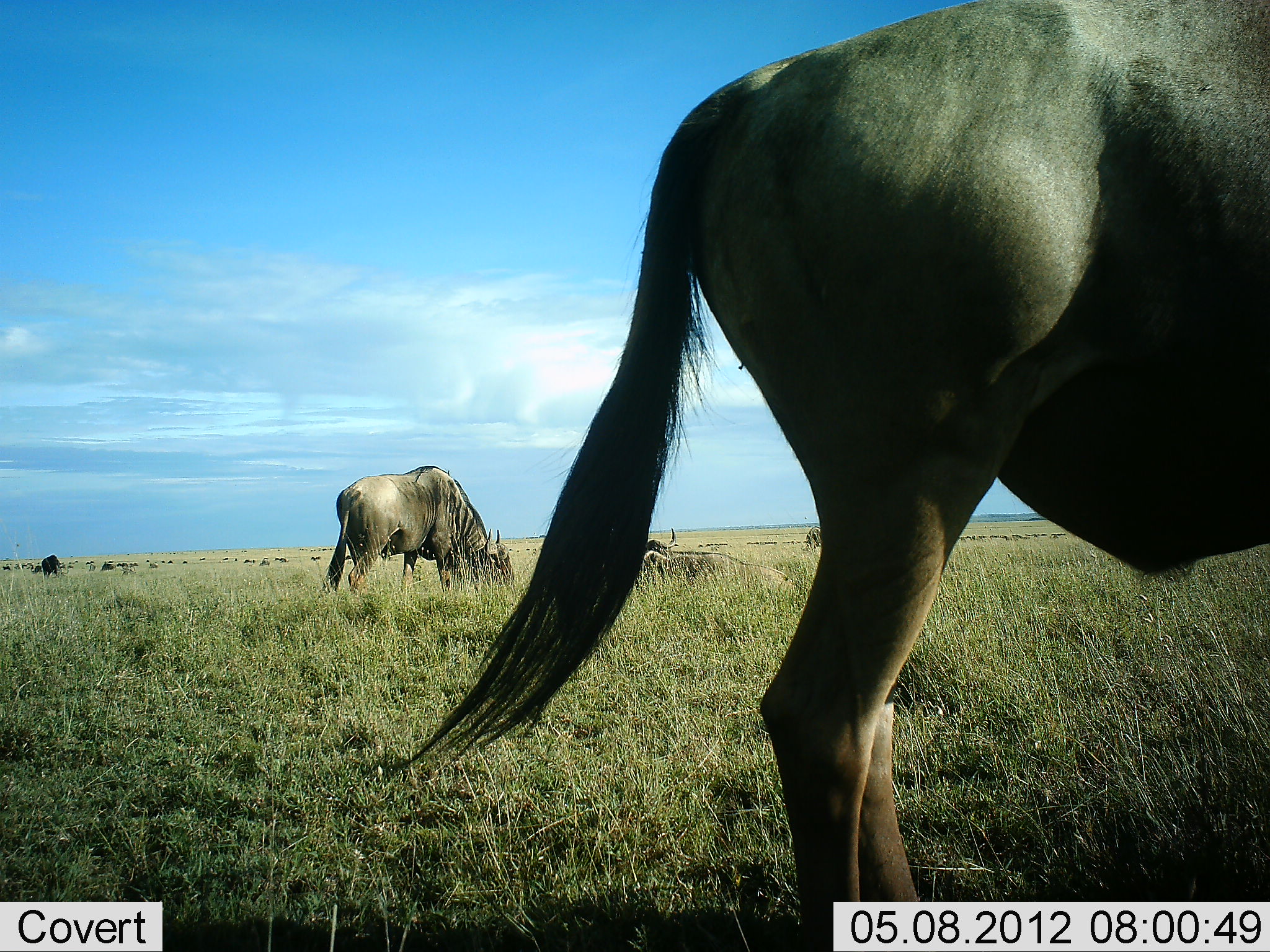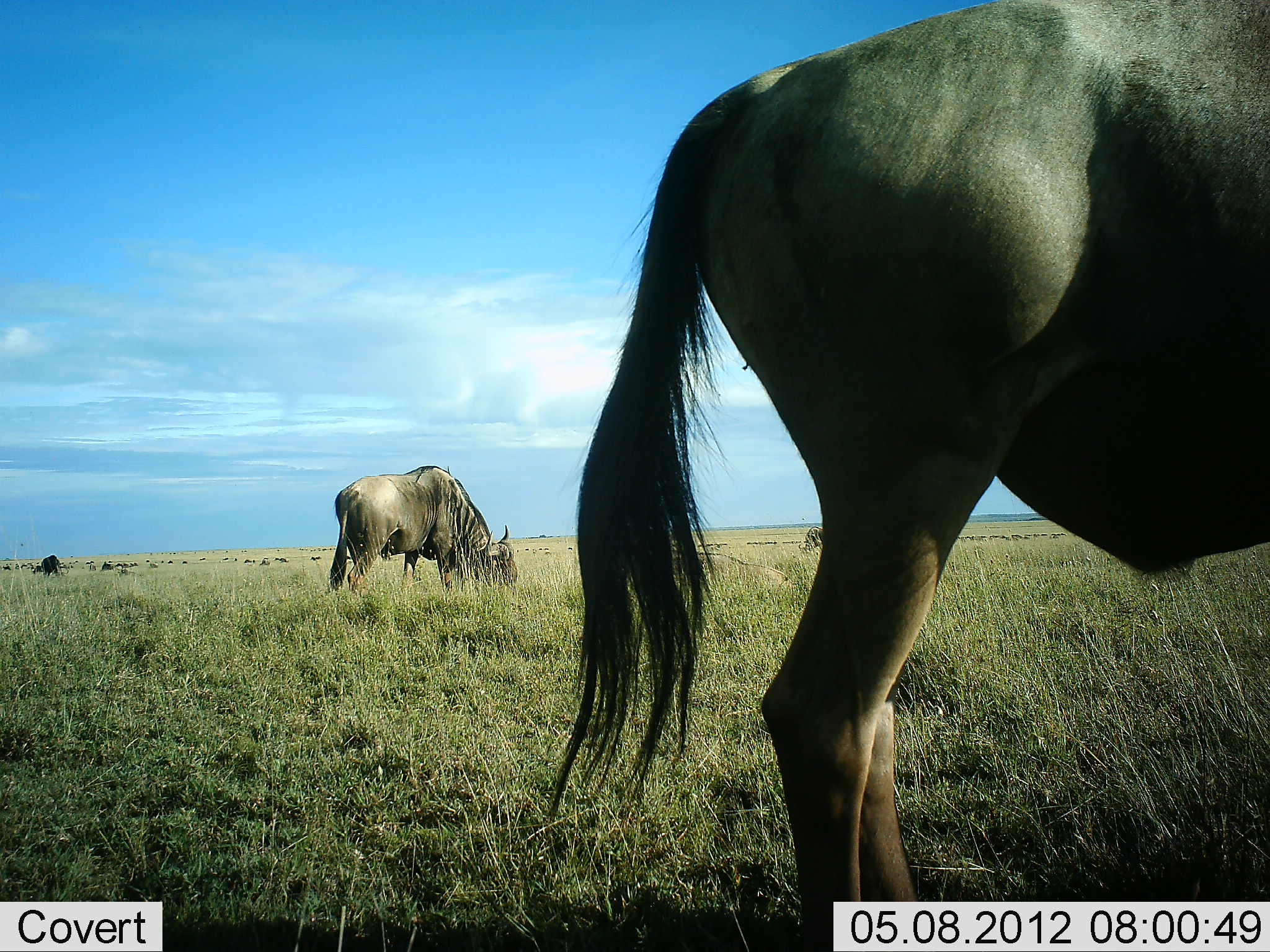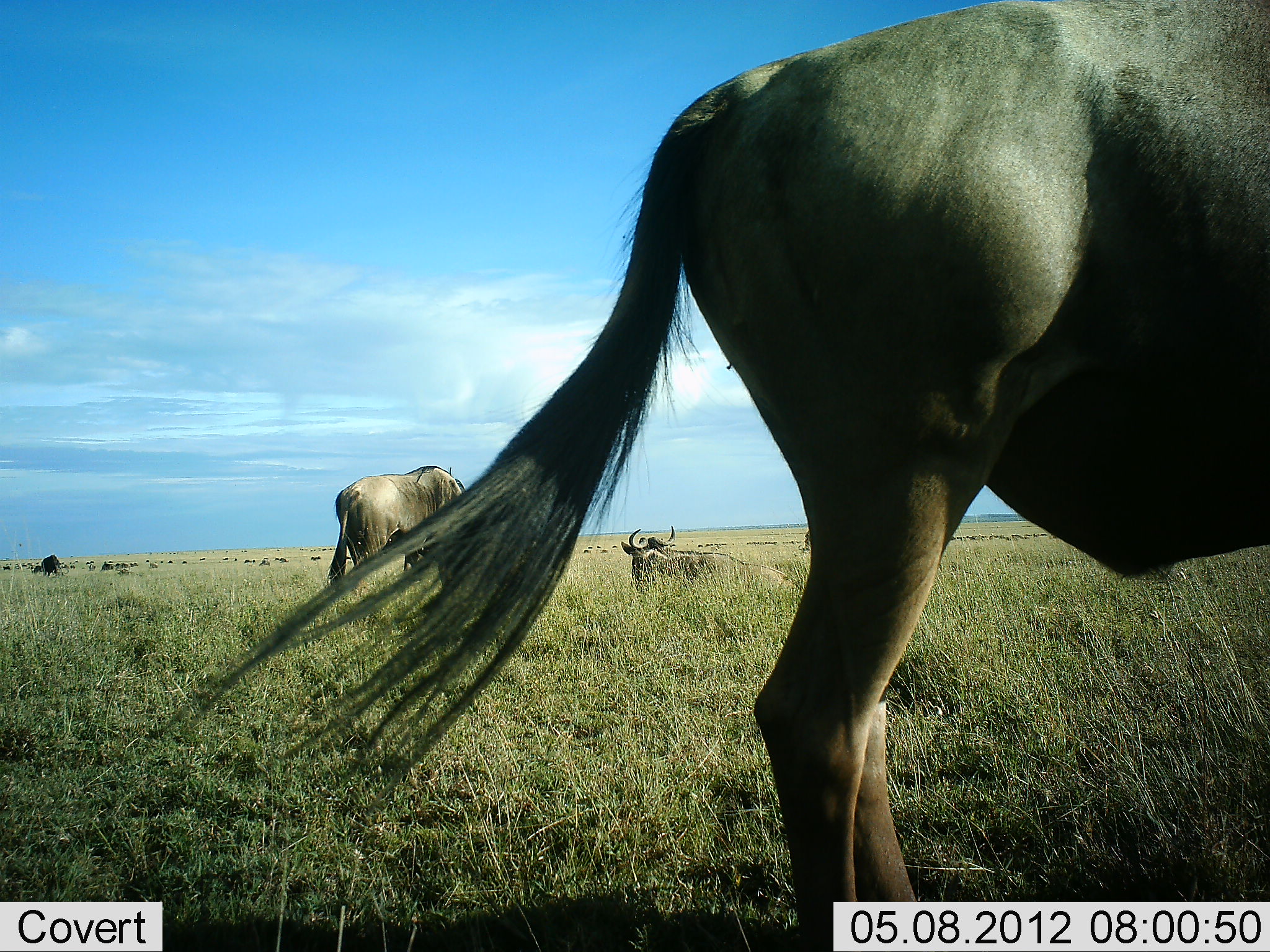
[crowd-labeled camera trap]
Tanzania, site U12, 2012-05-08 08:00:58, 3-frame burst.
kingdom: Animalia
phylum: Chordata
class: Mammalia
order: Artiodactyla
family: Bovidae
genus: Connochaetes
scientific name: Connochaetes taurinus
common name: blue wildebeest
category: wildebeest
Wildebeest (blue wildebeest) (Connochaetes taurinus), count 5. Behavior (volunteer vote fractions): standing 70%, resting 70%, moving 20%, interacting 0%. Young present (vote fraction): 0%. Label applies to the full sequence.